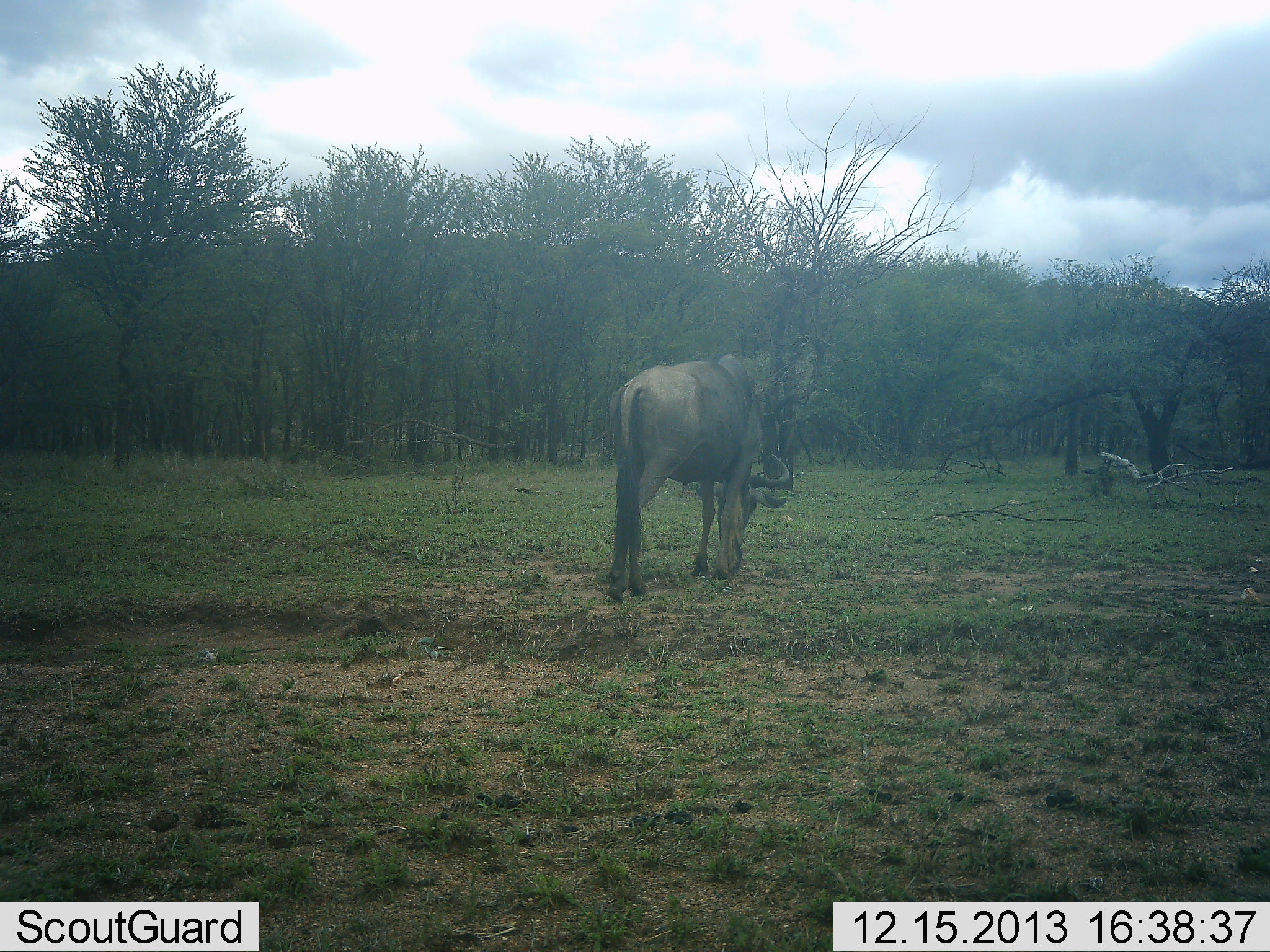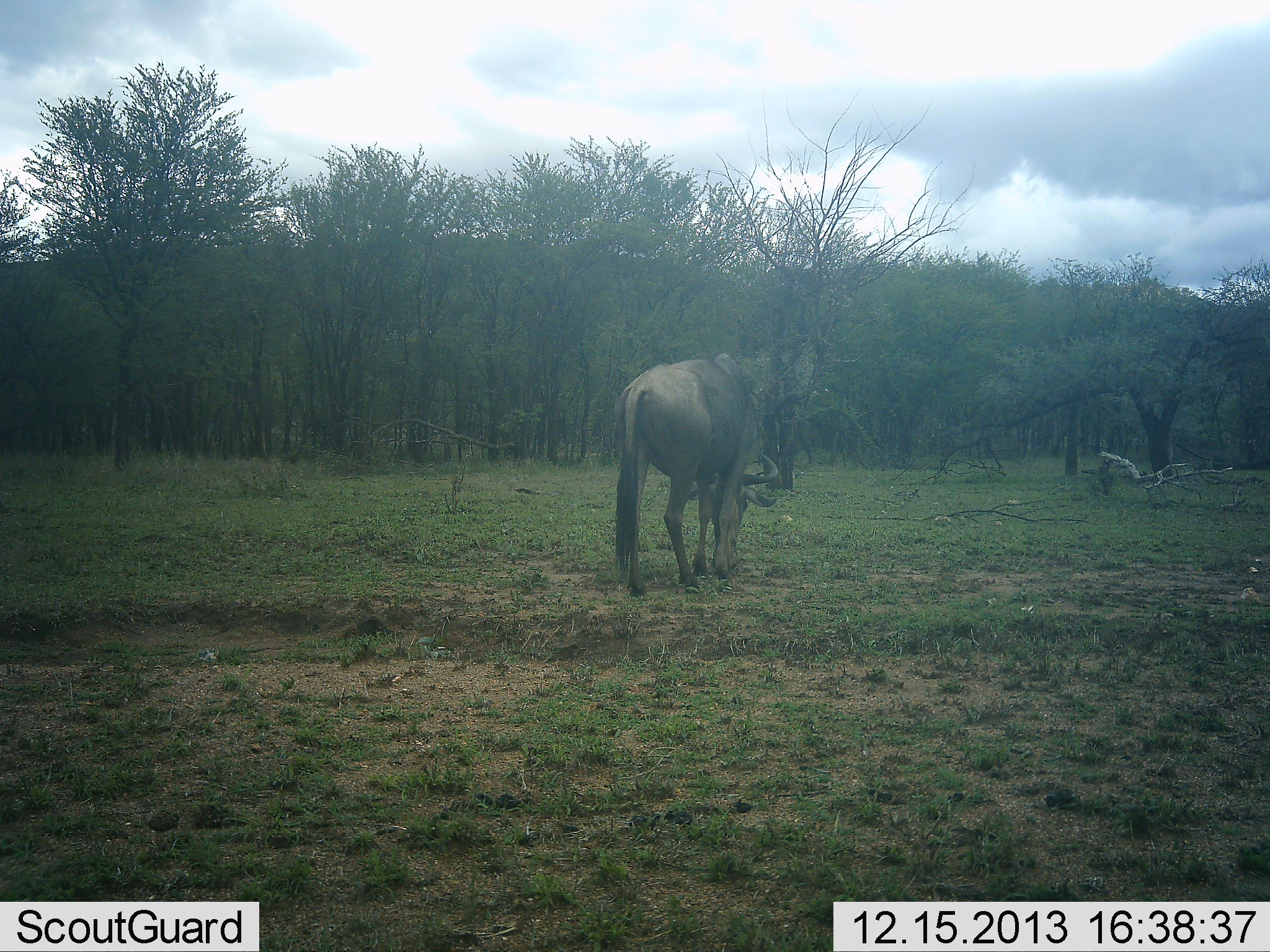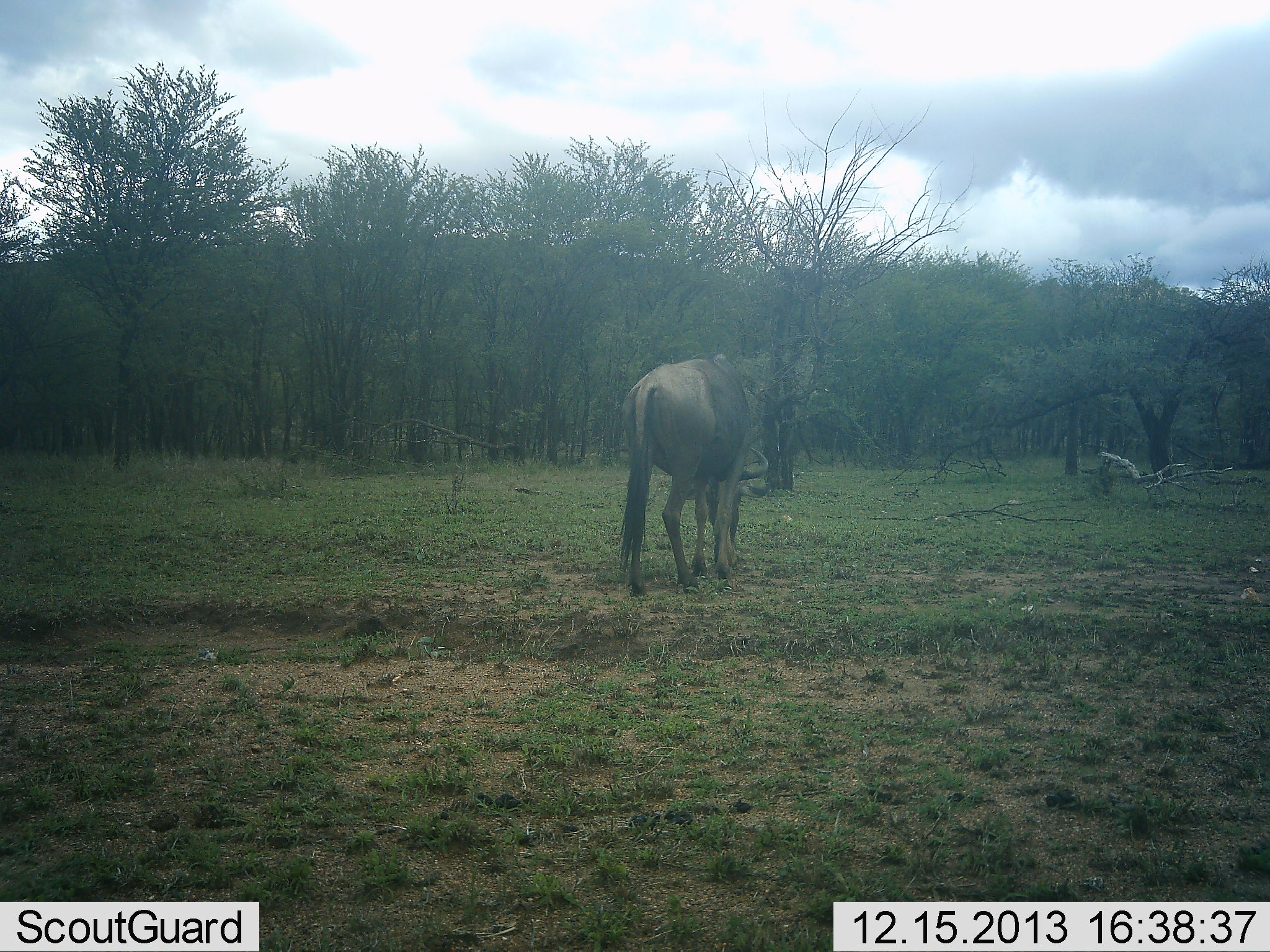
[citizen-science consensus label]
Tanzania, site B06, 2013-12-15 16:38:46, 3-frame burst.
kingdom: Animalia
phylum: Chordata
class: Mammalia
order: Artiodactyla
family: Bovidae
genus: Connochaetes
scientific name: Connochaetes taurinus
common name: blue wildebeest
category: wildebeest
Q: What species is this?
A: Wildebeest (blue wildebeest) (Connochaetes taurinus).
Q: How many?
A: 1.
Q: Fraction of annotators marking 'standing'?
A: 40%.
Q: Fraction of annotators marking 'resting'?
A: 0%.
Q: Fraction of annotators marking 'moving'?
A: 10%.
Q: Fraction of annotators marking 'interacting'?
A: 0%.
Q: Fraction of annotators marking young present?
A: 0%.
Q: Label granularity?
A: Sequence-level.